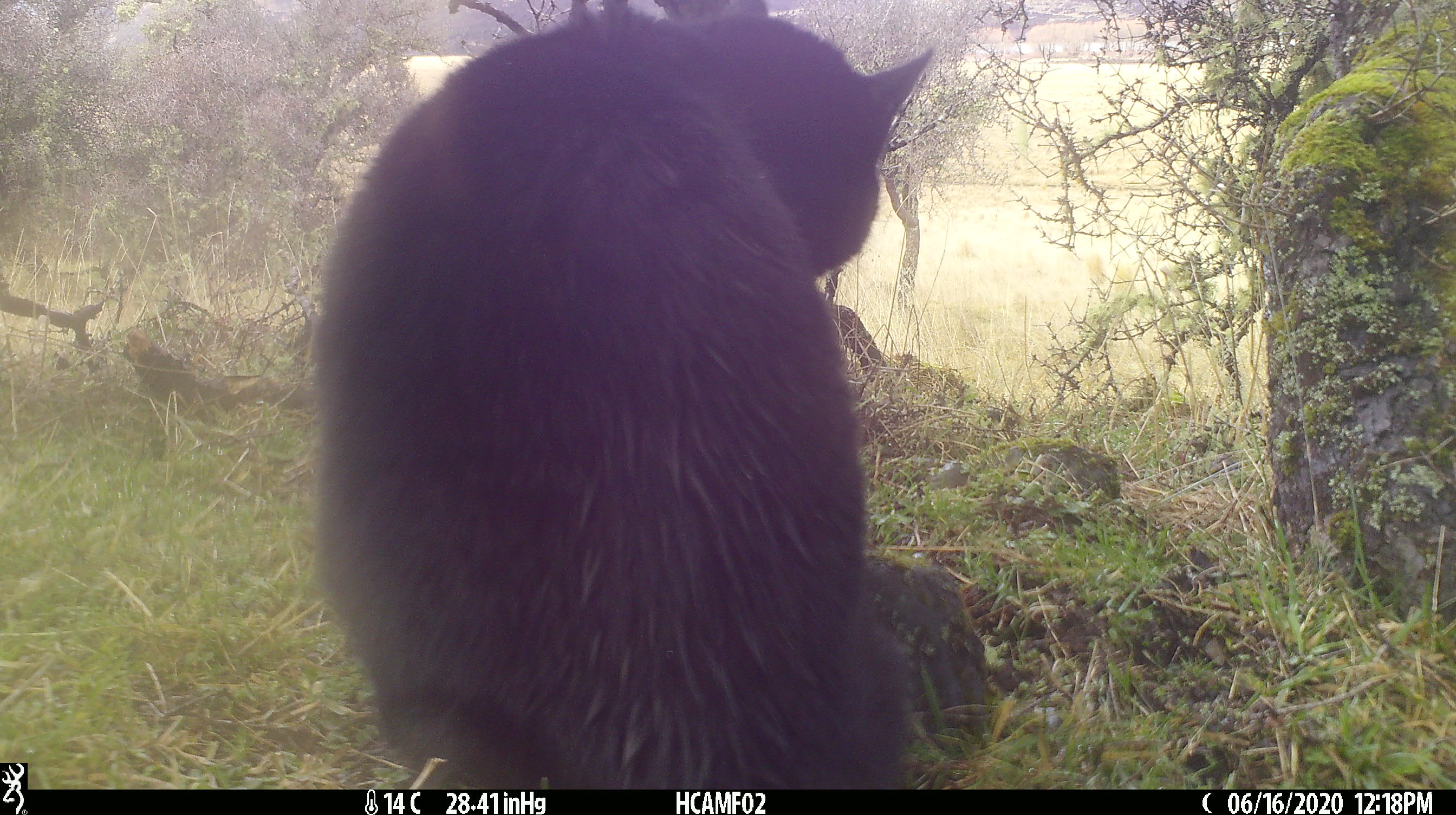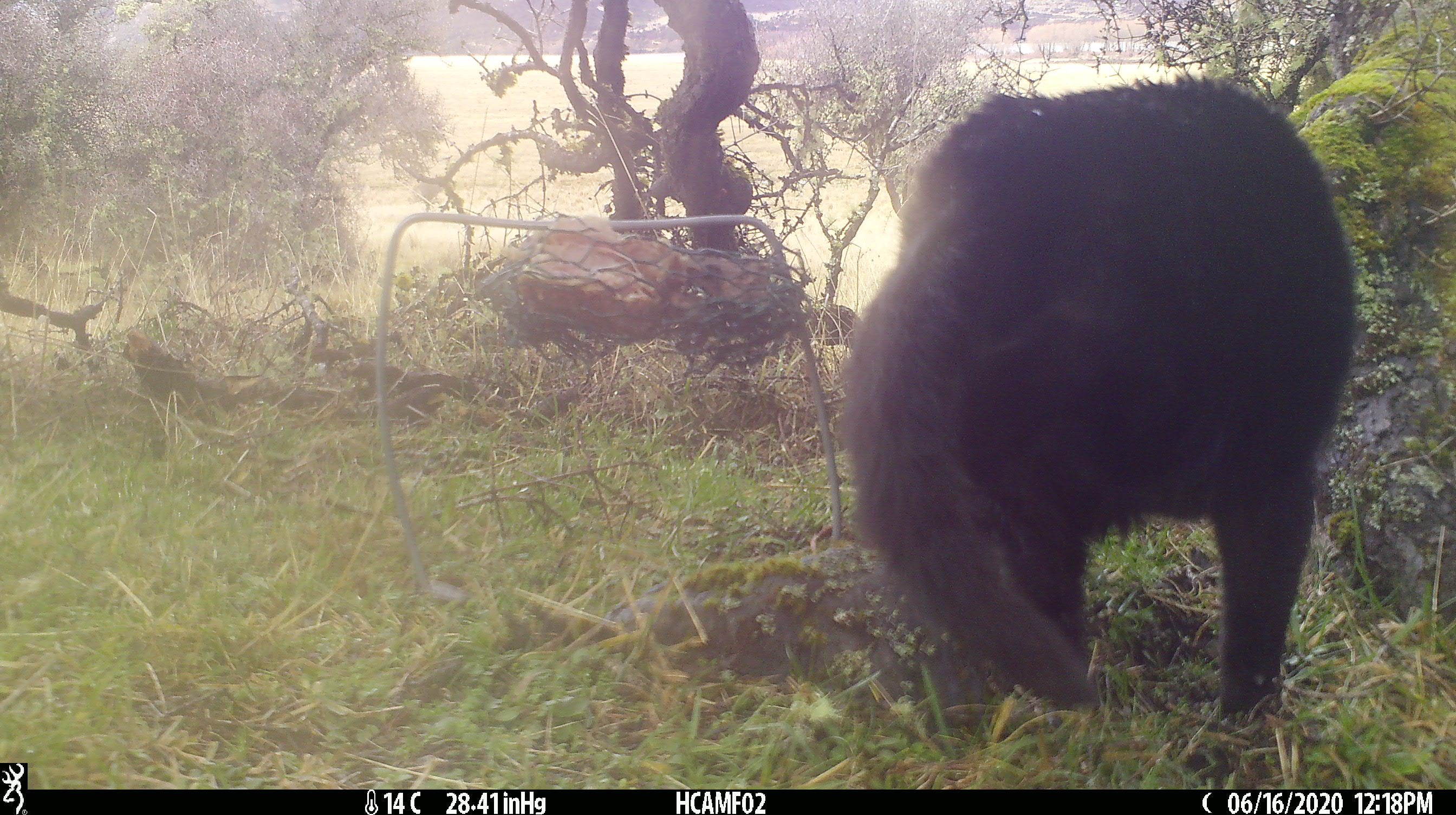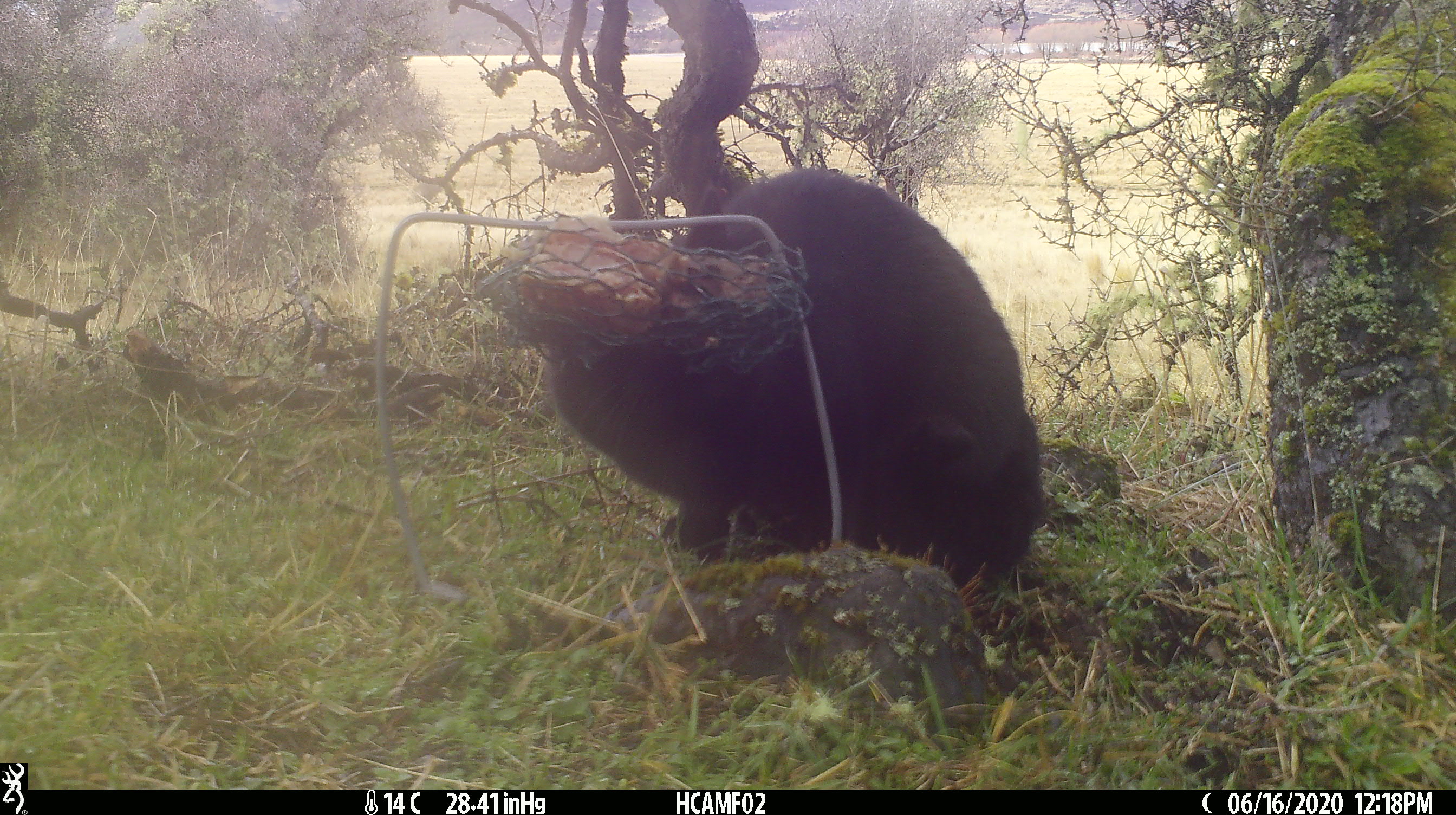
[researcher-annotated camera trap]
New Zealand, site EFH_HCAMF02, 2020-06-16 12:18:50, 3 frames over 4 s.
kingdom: Animalia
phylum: Chordata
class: Mammalia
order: Carnivora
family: Felidae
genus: Felis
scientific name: Felis catus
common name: domestic cat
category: cat